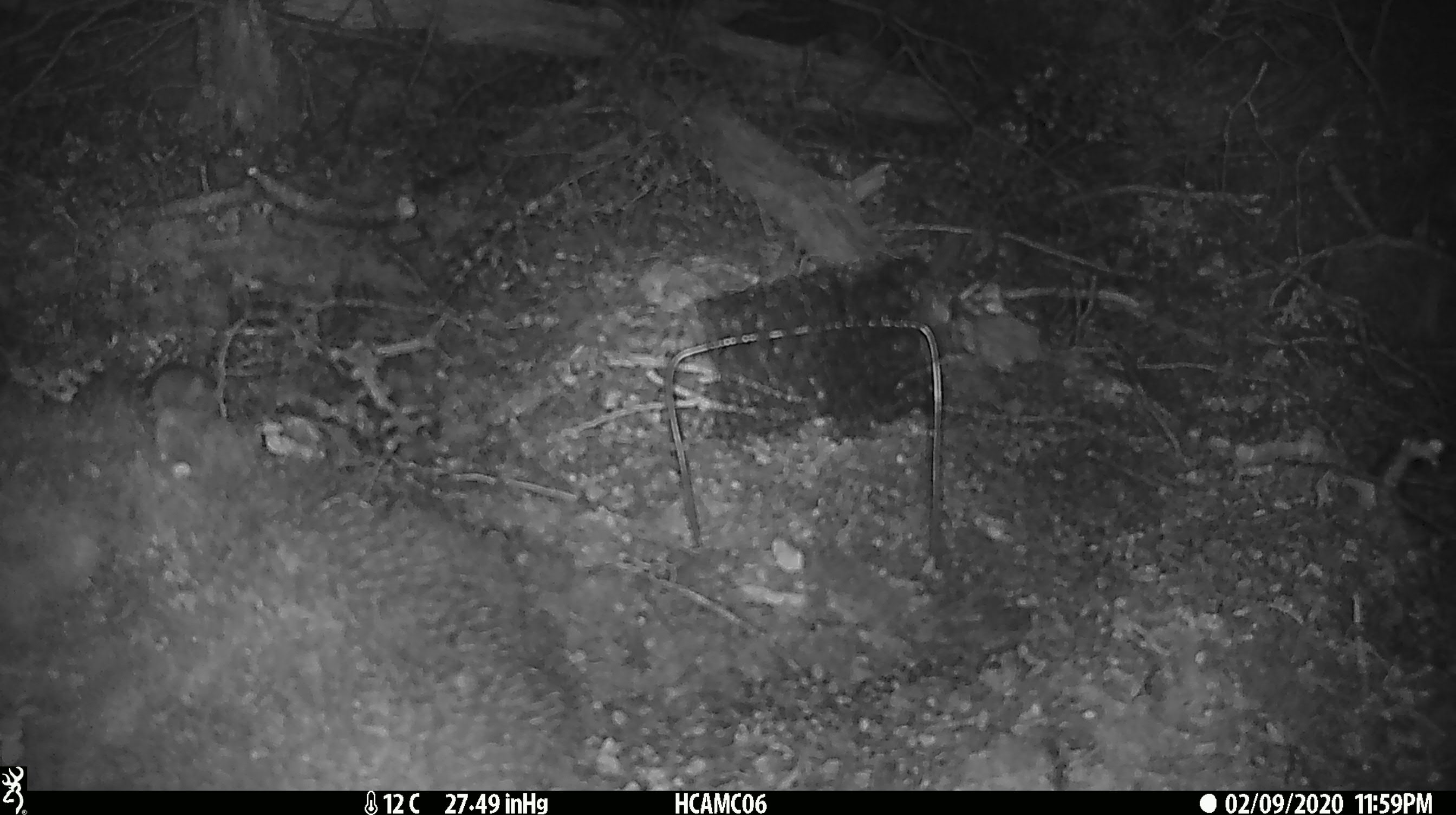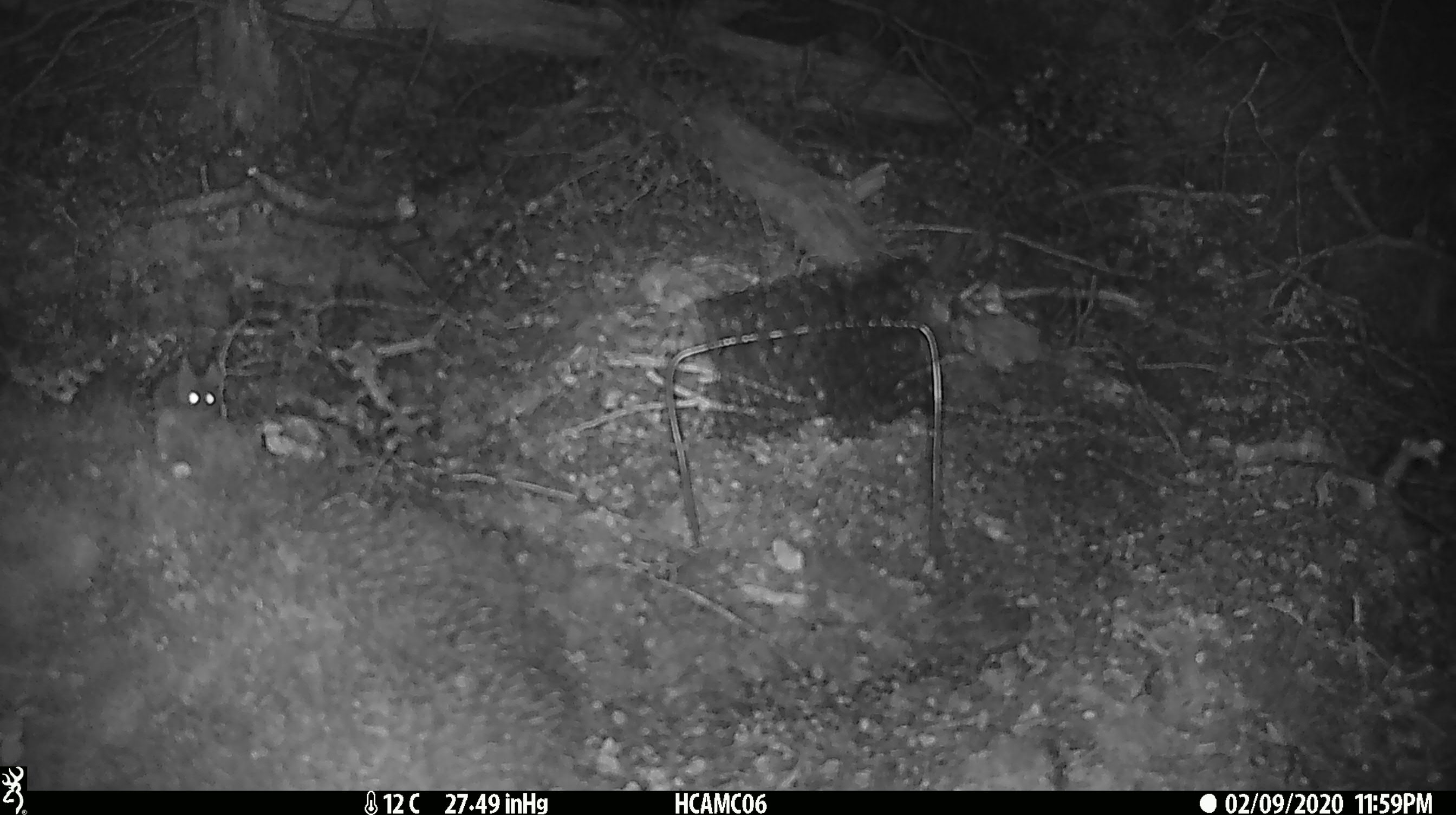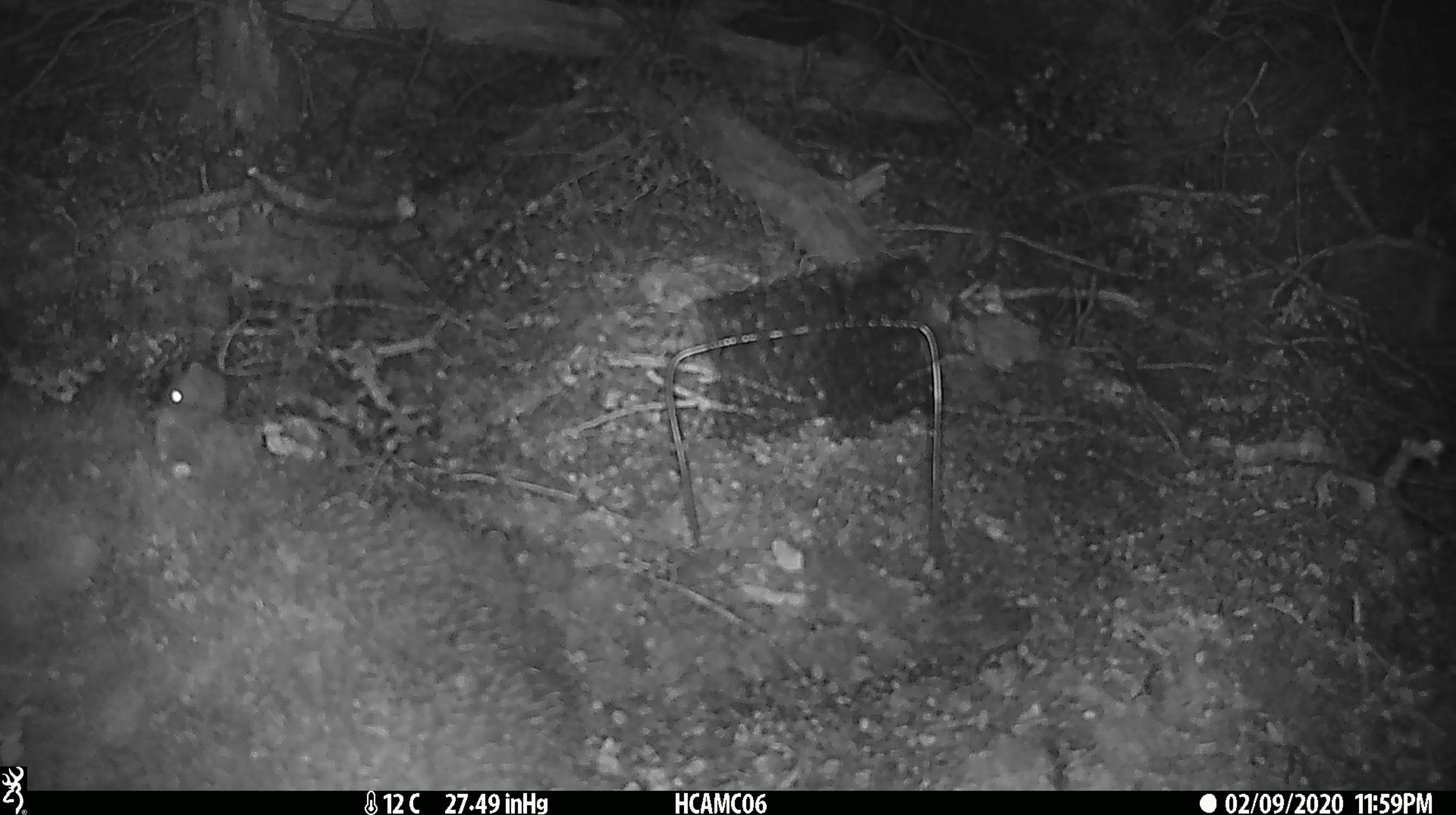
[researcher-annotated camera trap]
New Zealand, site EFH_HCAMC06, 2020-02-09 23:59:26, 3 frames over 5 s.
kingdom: Animalia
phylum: Chordata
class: Mammalia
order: Rodentia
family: Muridae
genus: Mus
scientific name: Mus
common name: mouse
Mouse (Mus).